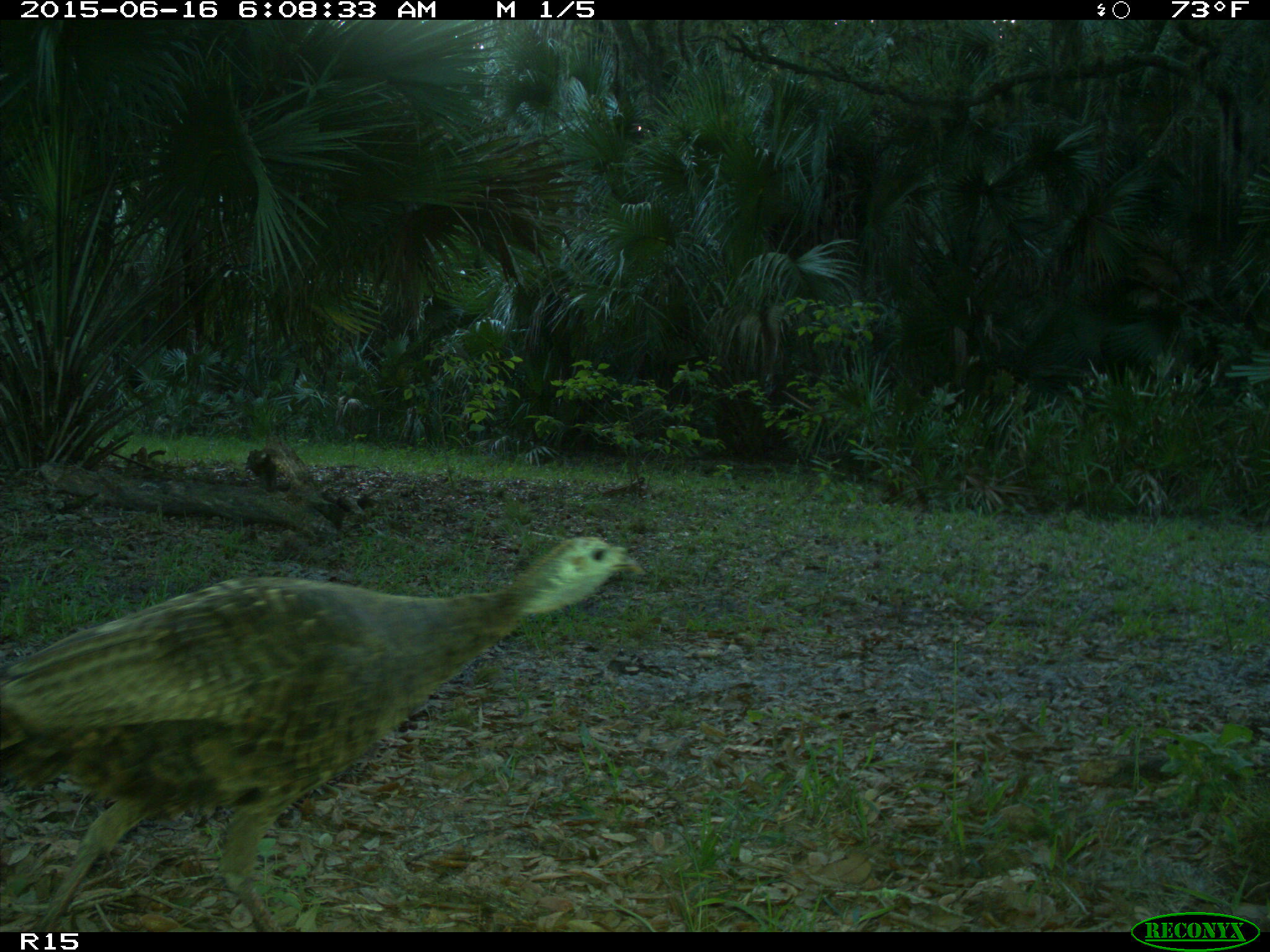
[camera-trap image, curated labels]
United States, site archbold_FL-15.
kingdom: Animalia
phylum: Chordata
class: Aves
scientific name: Aves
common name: birds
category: unidentified bird